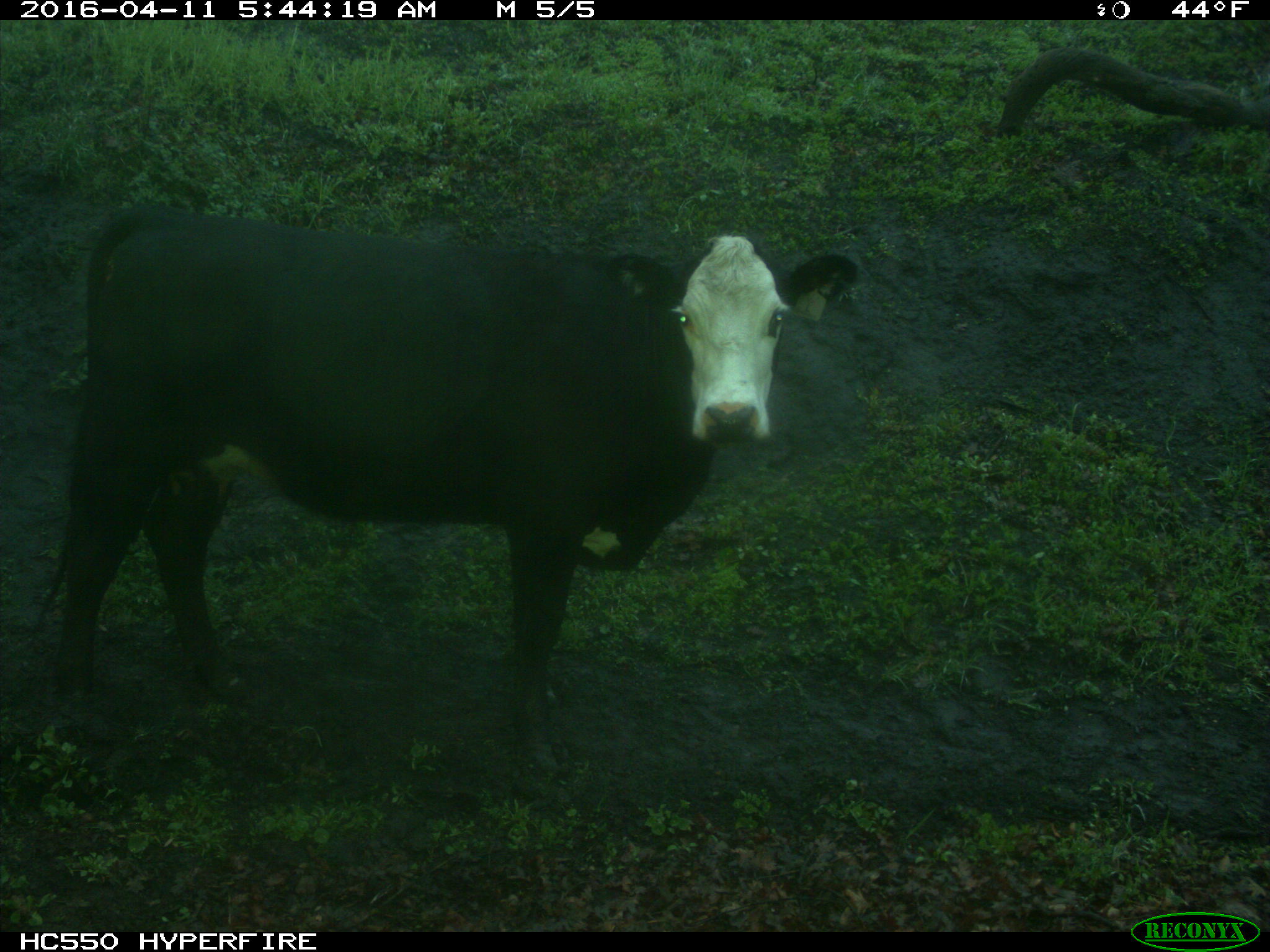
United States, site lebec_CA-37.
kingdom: Animalia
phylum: Chordata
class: Mammalia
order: Artiodactyla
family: Bovidae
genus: Bos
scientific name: Bos taurus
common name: domestic cow